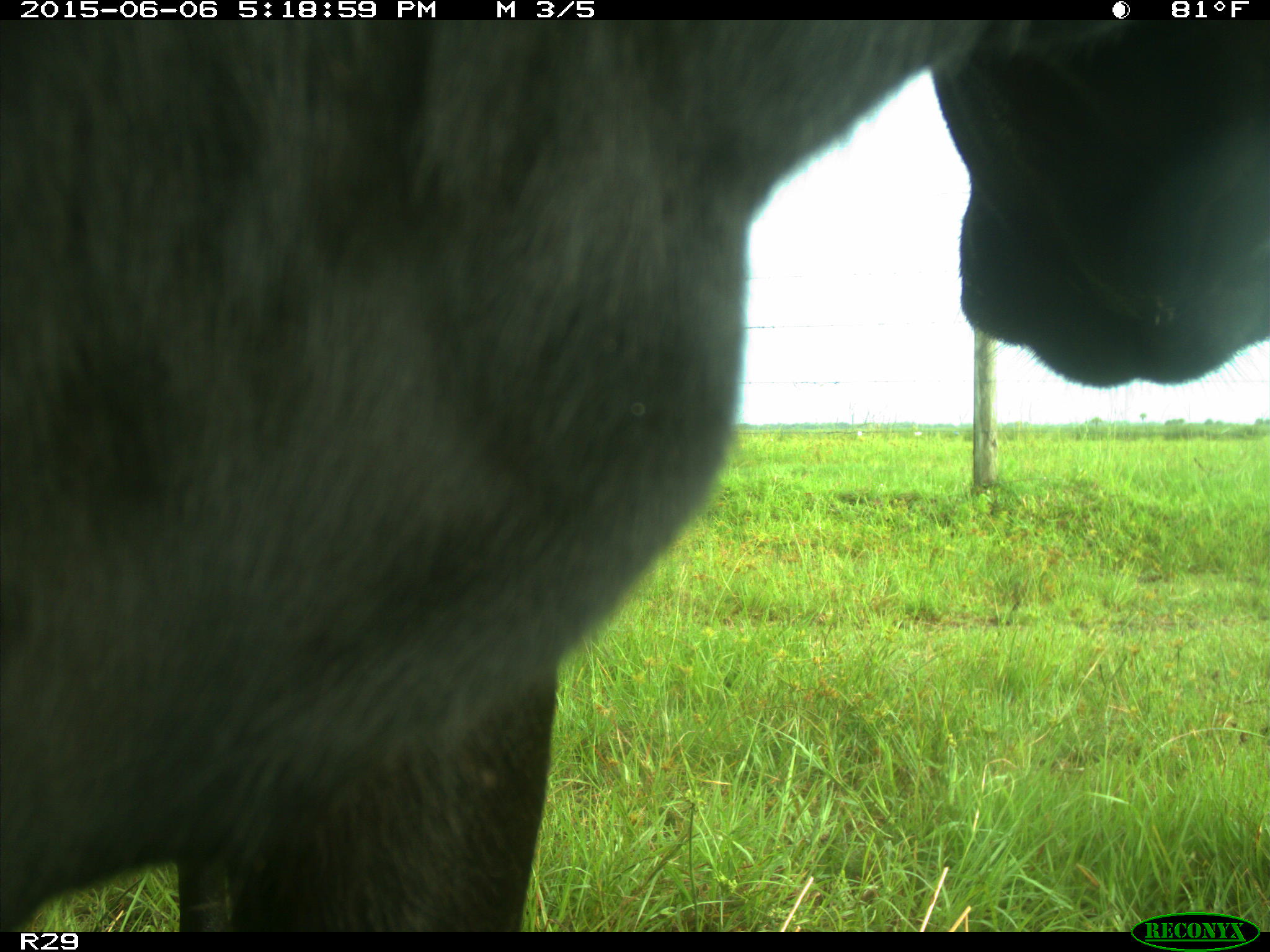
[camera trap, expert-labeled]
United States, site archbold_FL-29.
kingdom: Animalia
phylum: Chordata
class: Mammalia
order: Artiodactyla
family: Bovidae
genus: Bos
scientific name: Bos taurus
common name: domestic cow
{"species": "Bos taurus (domestic cow)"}